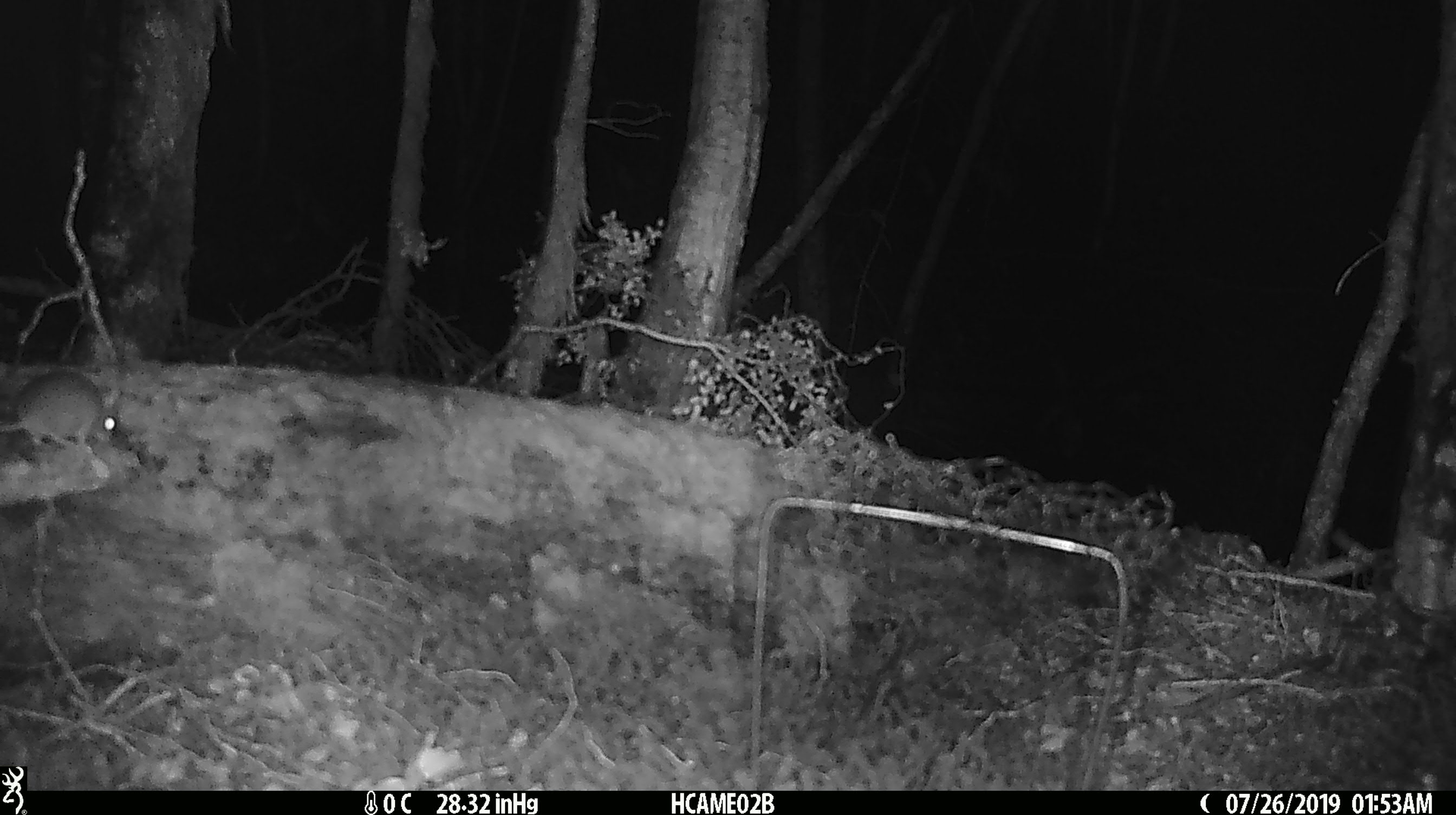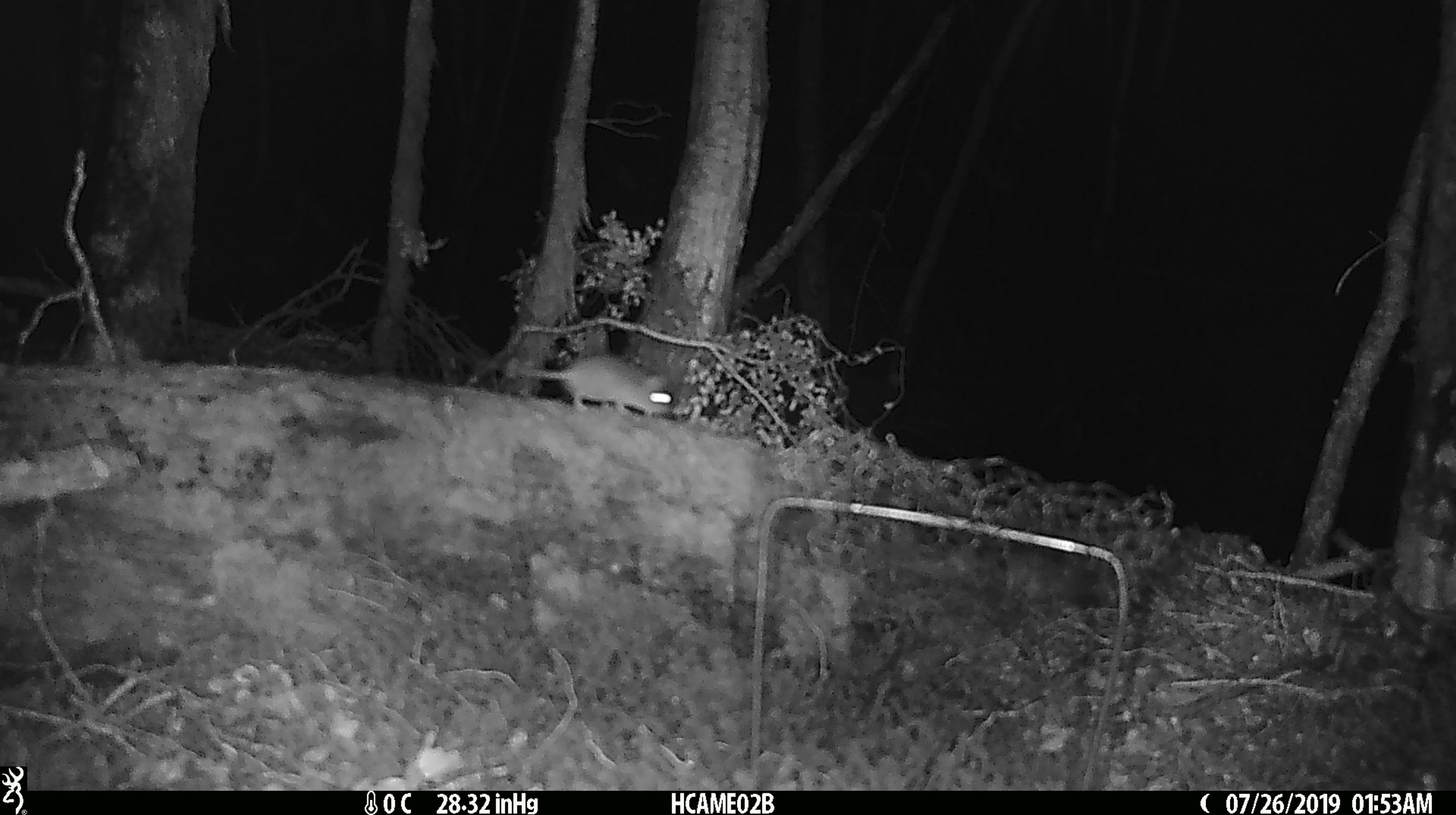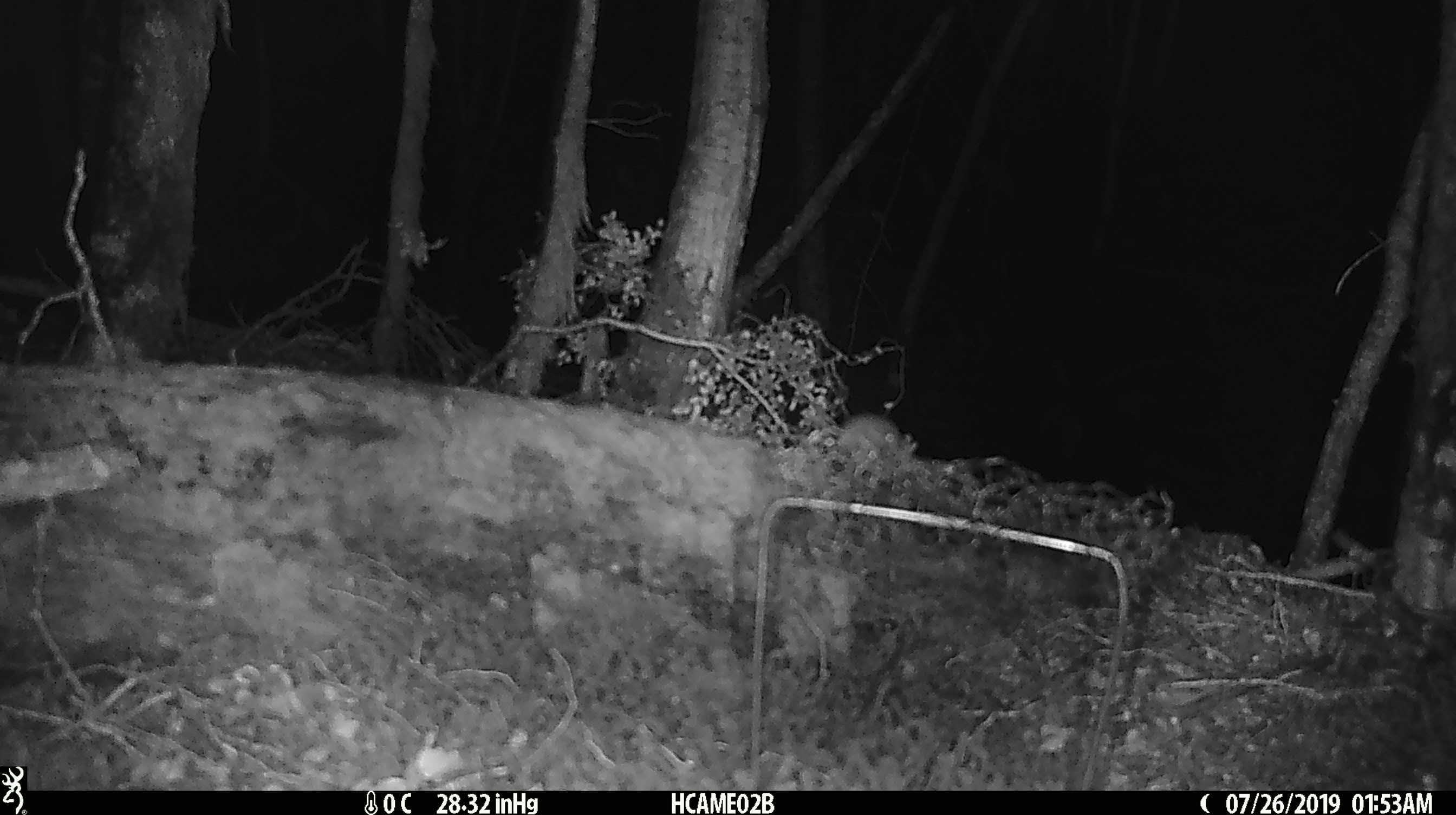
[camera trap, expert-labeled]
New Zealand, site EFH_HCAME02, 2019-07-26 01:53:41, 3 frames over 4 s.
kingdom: Animalia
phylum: Chordata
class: Mammalia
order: Rodentia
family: Muridae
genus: Mus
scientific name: Mus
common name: mouse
Mouse (Mus).